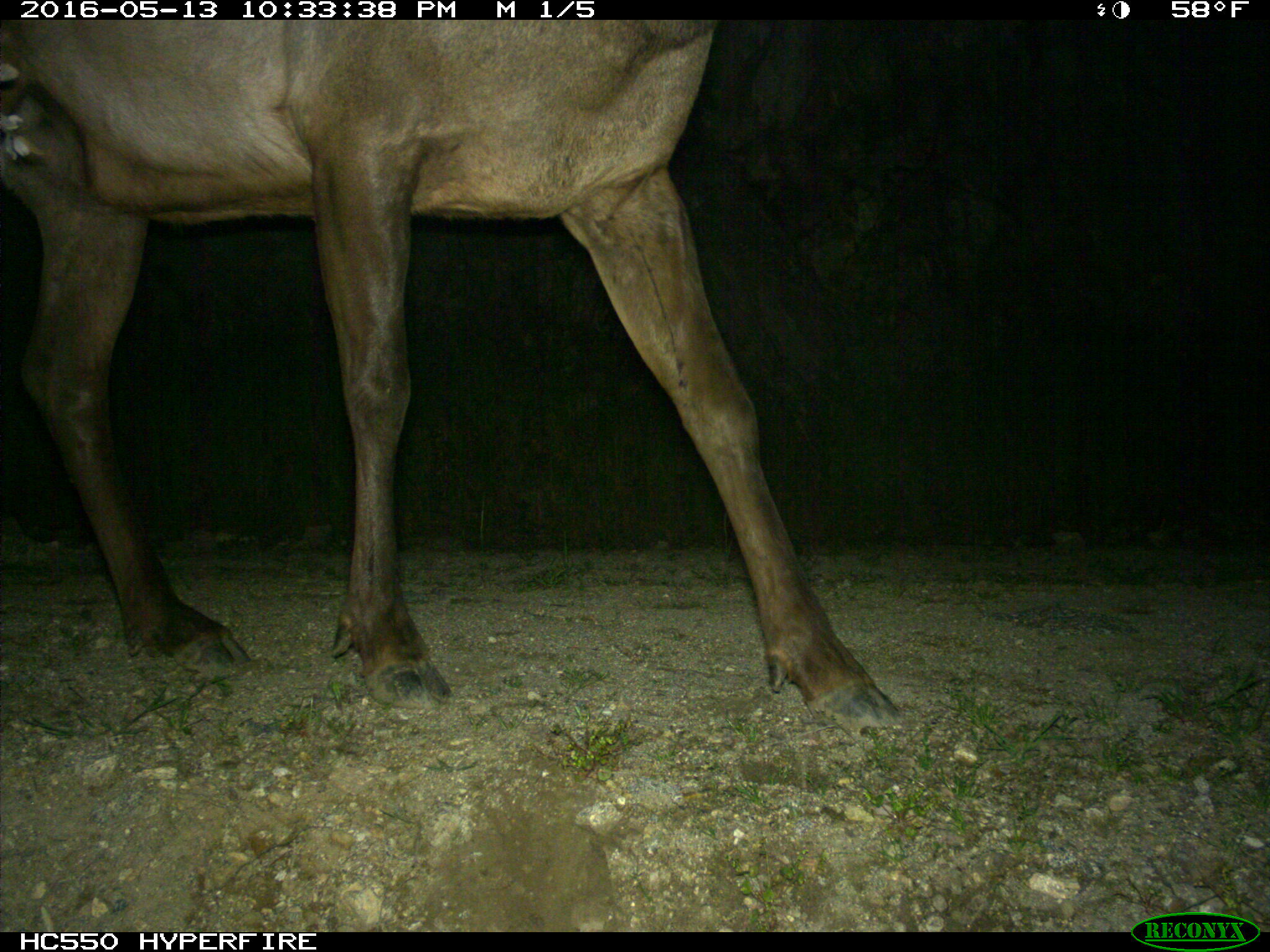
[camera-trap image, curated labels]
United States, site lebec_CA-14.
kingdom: Animalia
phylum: Chordata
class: Mammalia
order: Artiodactyla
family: Cervidae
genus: Cervus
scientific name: Cervus canadensis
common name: elk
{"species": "Cervus canadensis (elk)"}